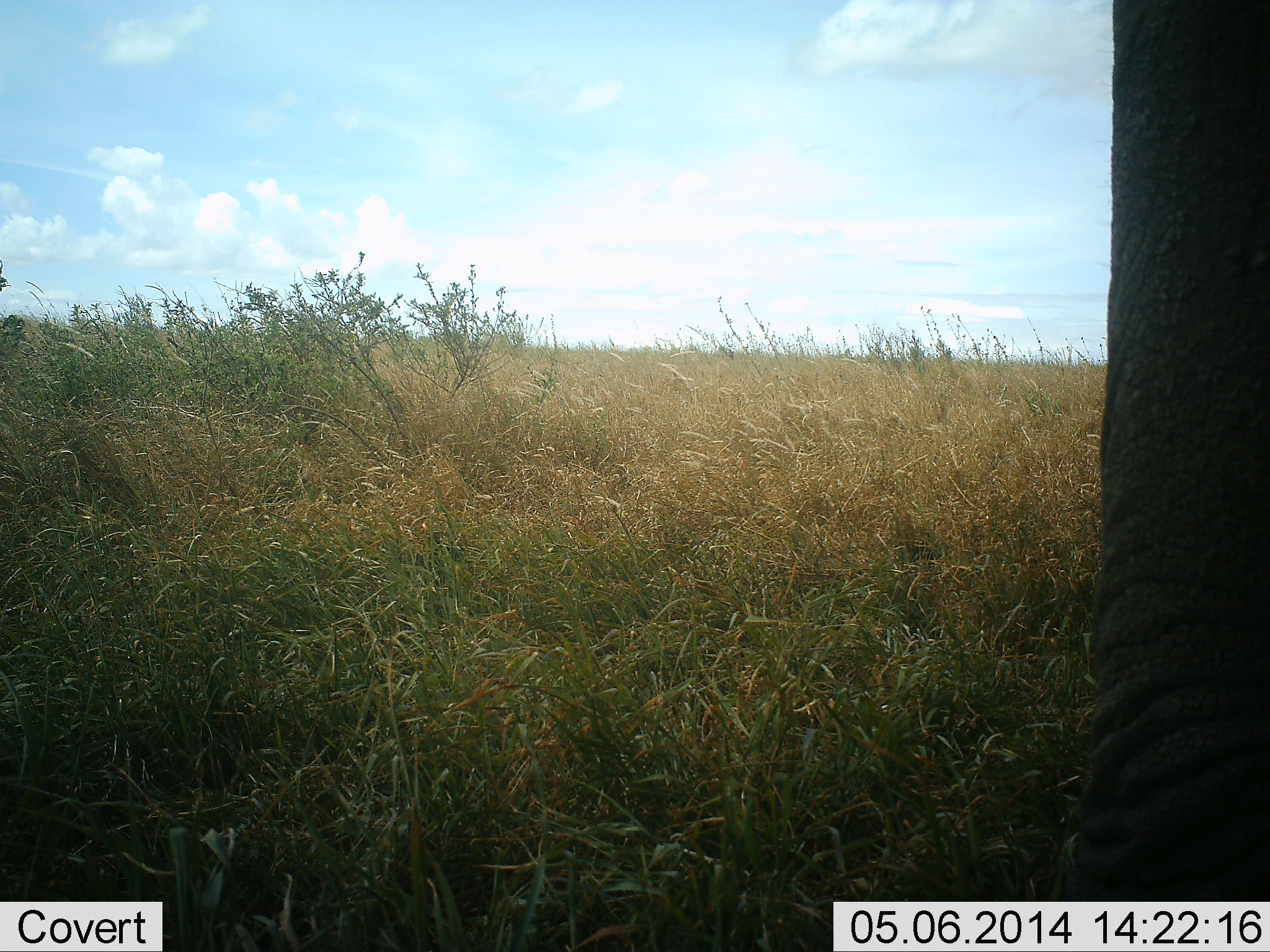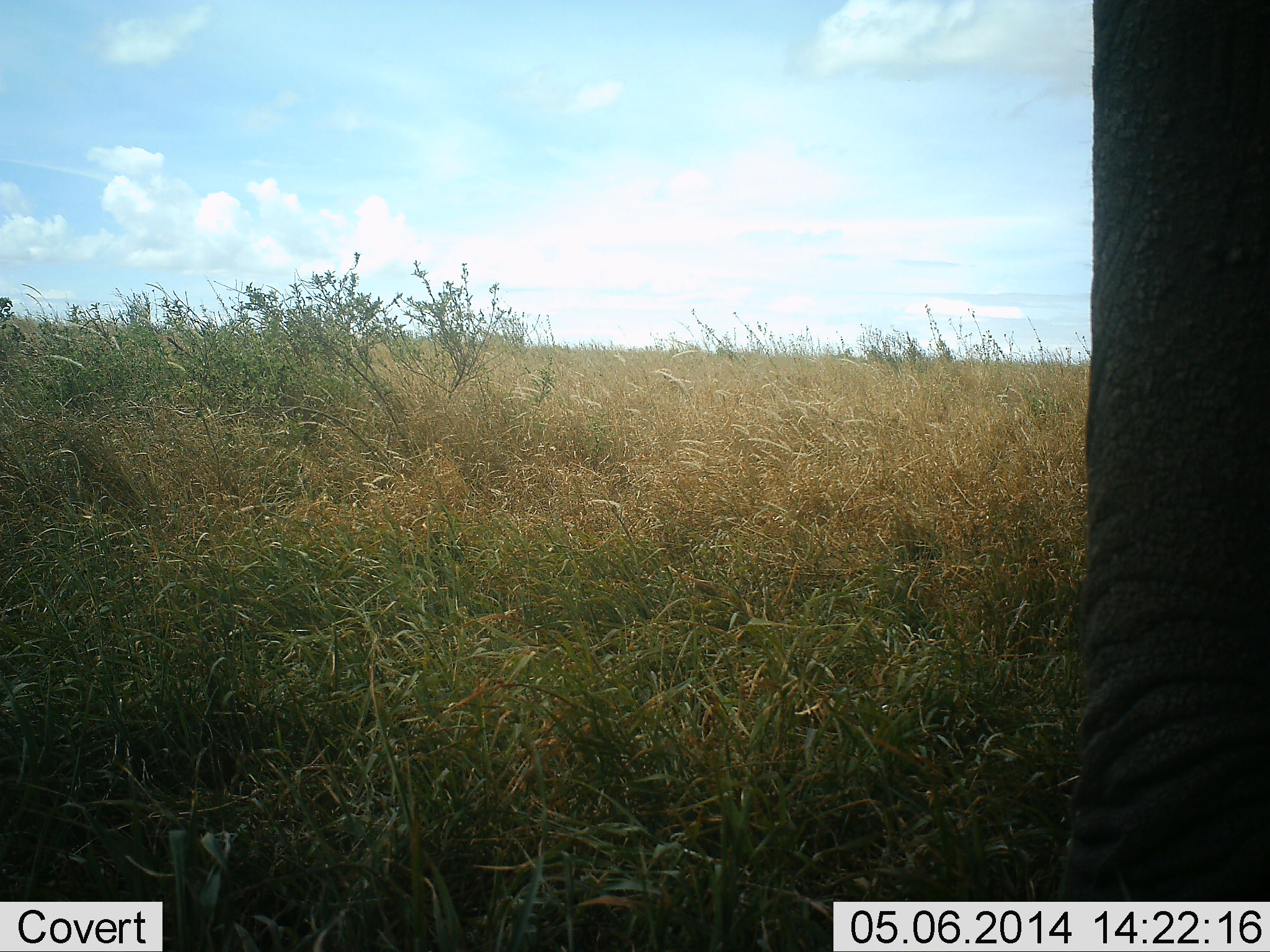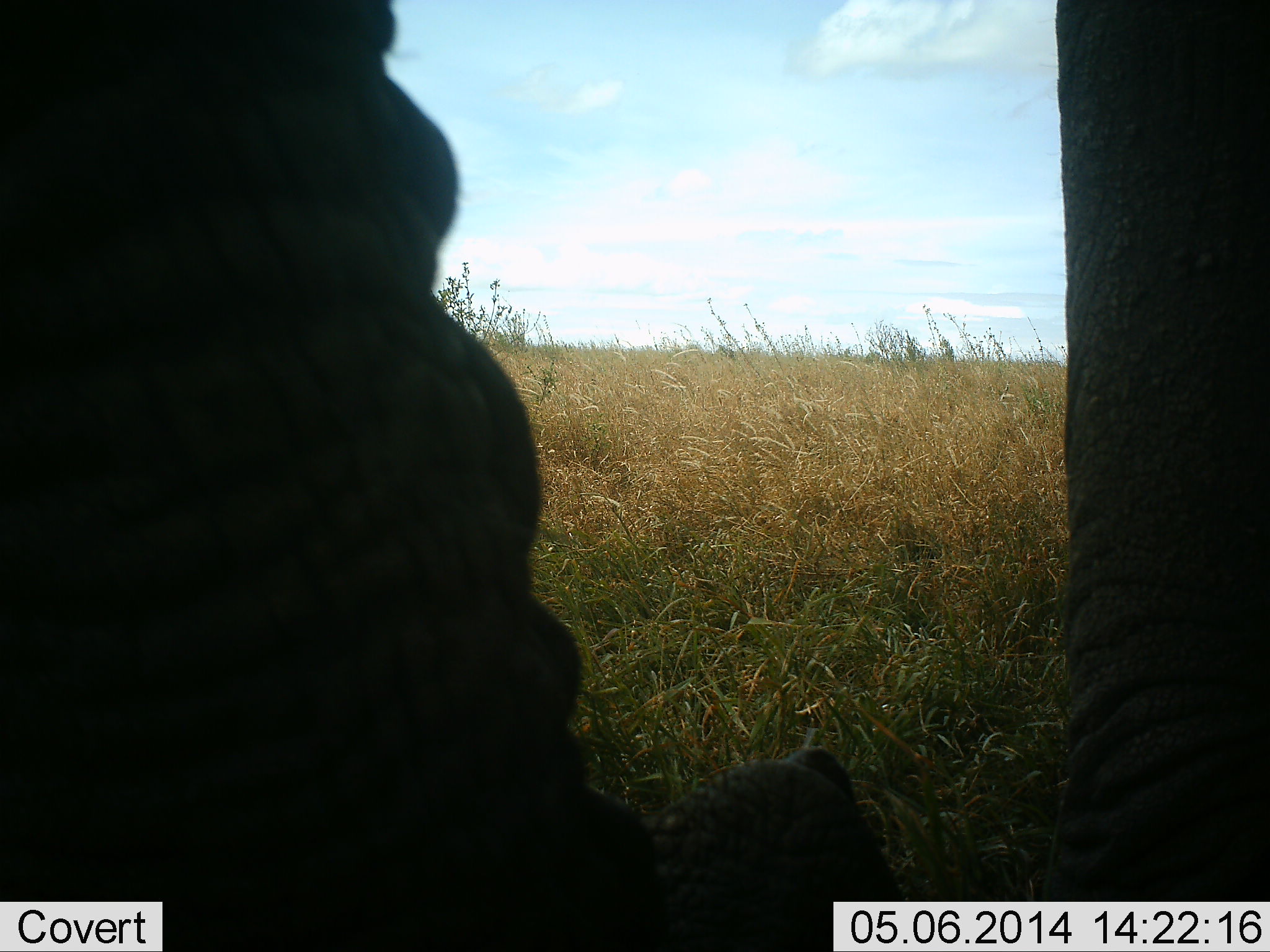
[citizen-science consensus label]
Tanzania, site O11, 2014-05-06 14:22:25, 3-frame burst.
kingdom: Animalia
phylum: Chordata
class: Mammalia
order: Proboscidea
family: Elephantidae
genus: Loxodonta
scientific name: Loxodonta africana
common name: african bush elephant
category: elephant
Elephant (african bush elephant) (Loxodonta africana), count 1. Behavior (volunteer vote fractions): standing 70%, resting 0%, moving 0%, interacting 0%. Young present (vote fraction): 0%. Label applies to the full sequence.